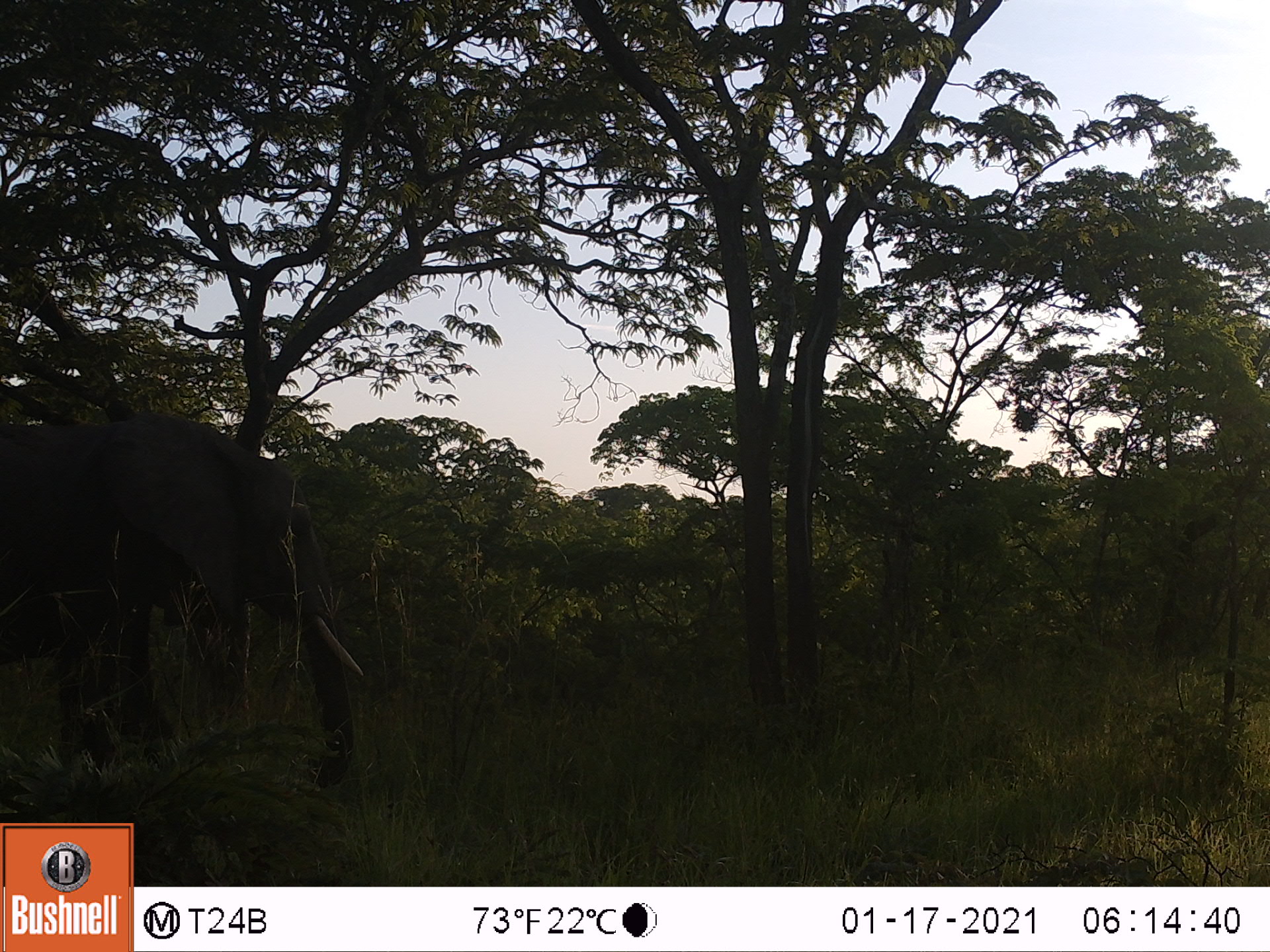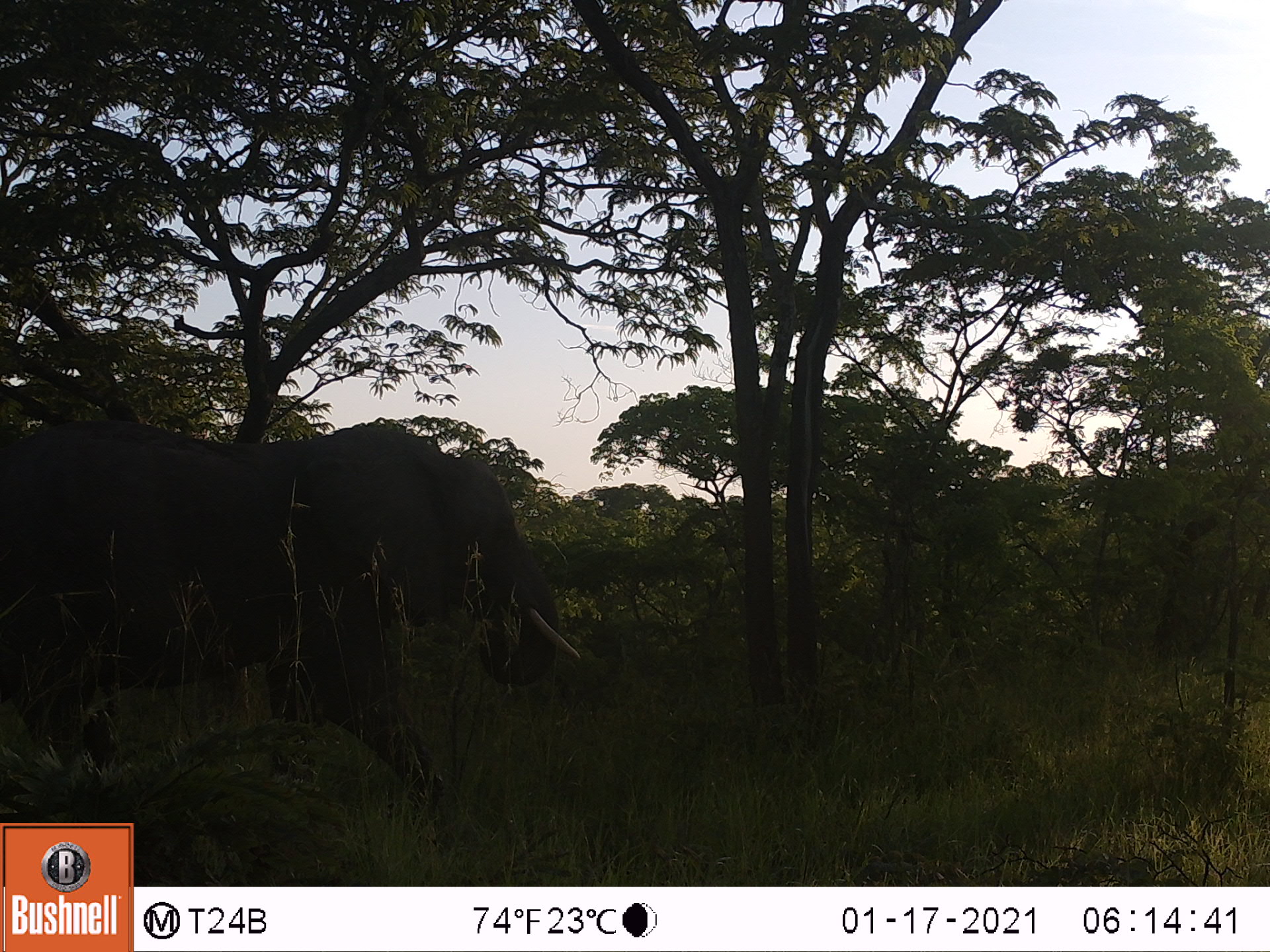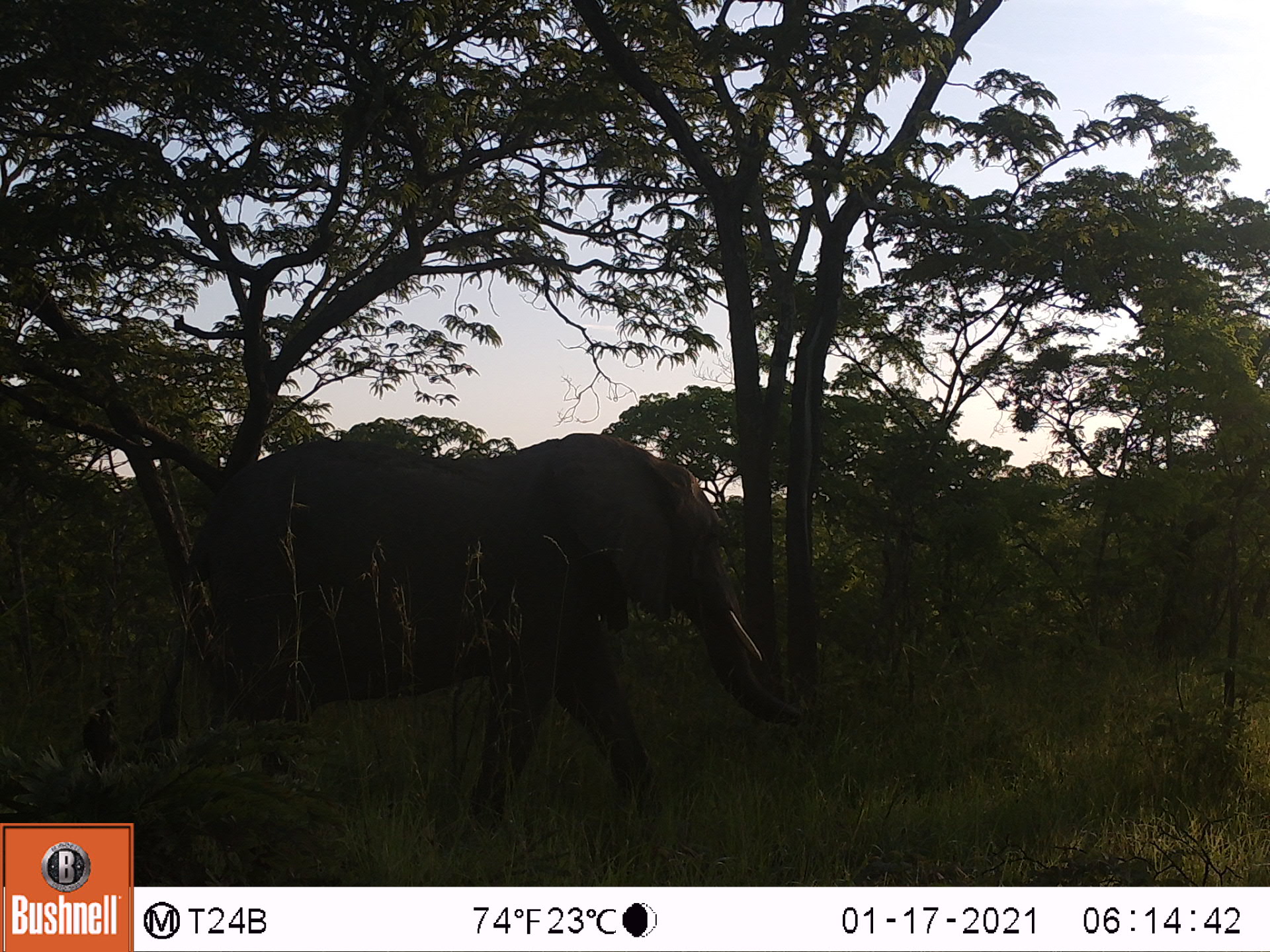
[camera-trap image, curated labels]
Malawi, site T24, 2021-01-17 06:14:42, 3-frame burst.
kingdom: Animalia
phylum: Chordata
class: Mammalia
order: Proboscidea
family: Elephantidae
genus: Loxodonta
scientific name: Loxodonta africana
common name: african savanna elephant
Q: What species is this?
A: African savanna elephant (Loxodonta africana).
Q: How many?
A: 1.